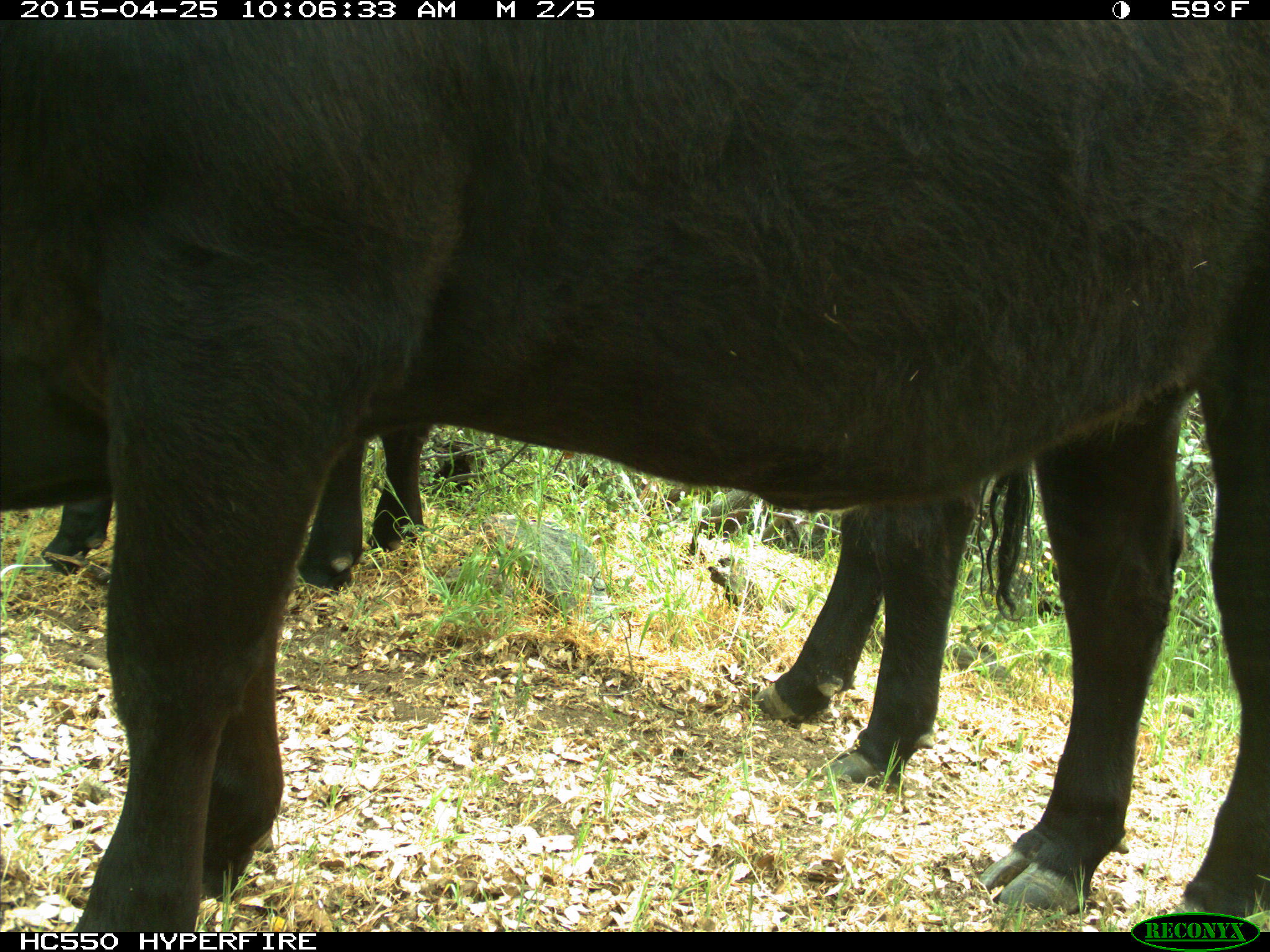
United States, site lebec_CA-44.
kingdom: Animalia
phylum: Chordata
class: Mammalia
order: Artiodactyla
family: Suidae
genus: Sus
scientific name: Sus scrofa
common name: wild boar